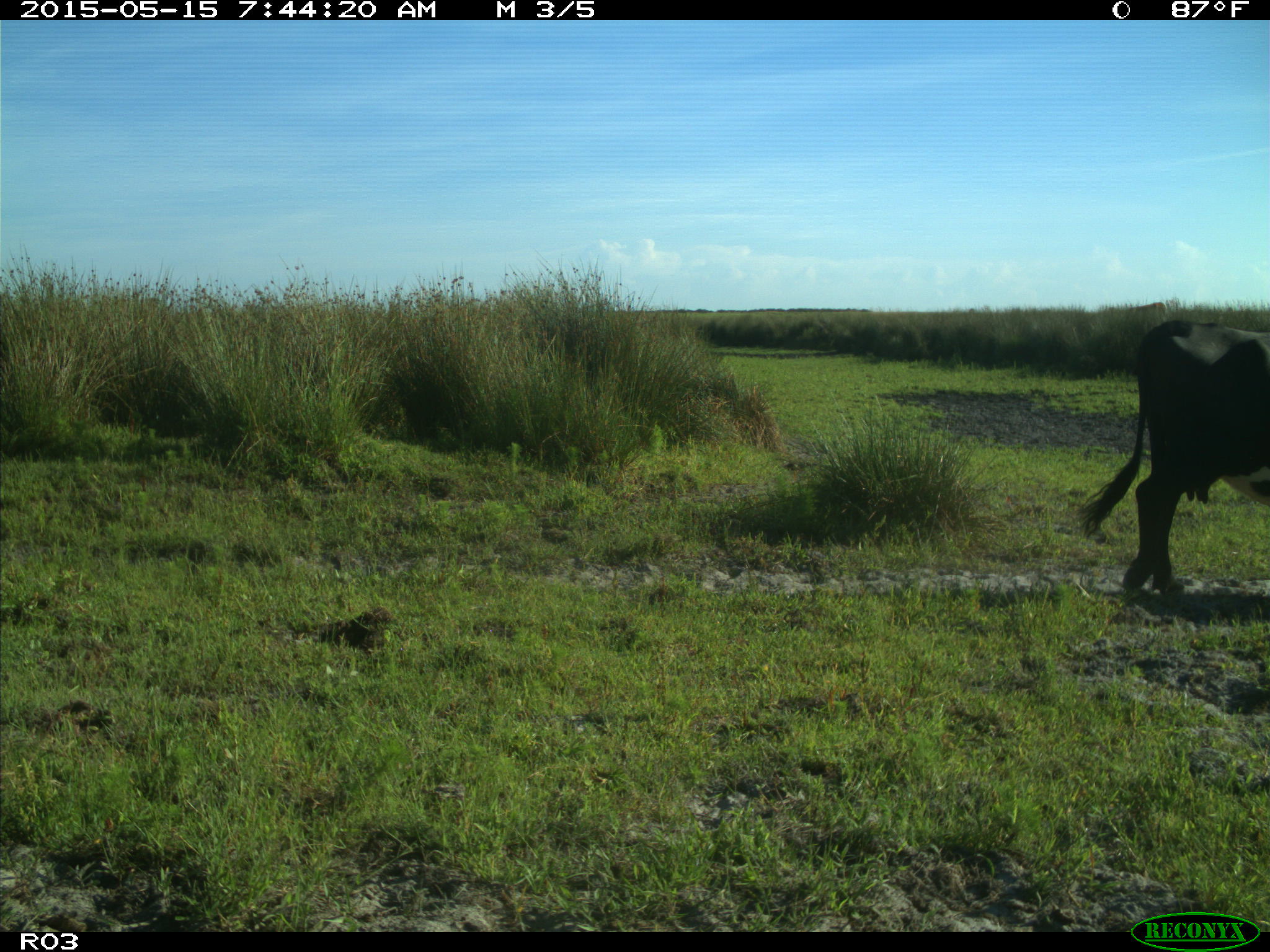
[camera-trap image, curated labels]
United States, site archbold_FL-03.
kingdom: Animalia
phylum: Chordata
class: Mammalia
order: Artiodactyla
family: Bovidae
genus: Bos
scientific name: Bos taurus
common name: domestic cow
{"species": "Bos taurus (domestic cow)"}